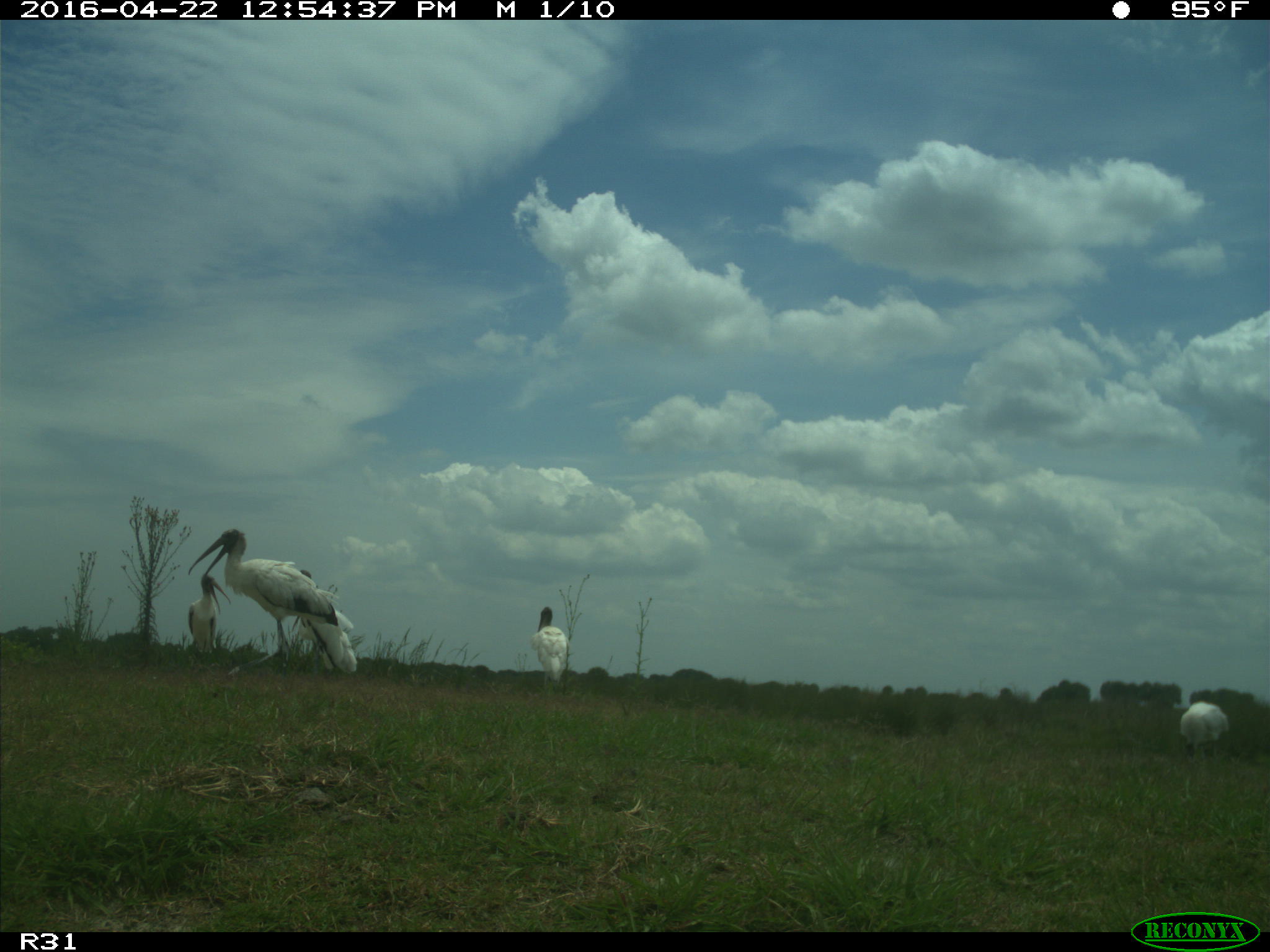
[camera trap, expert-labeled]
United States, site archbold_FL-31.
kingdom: Animalia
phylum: Chordata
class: Aves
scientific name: Aves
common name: birds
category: unidentified bird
Unidentified bird (birds) (Aves).